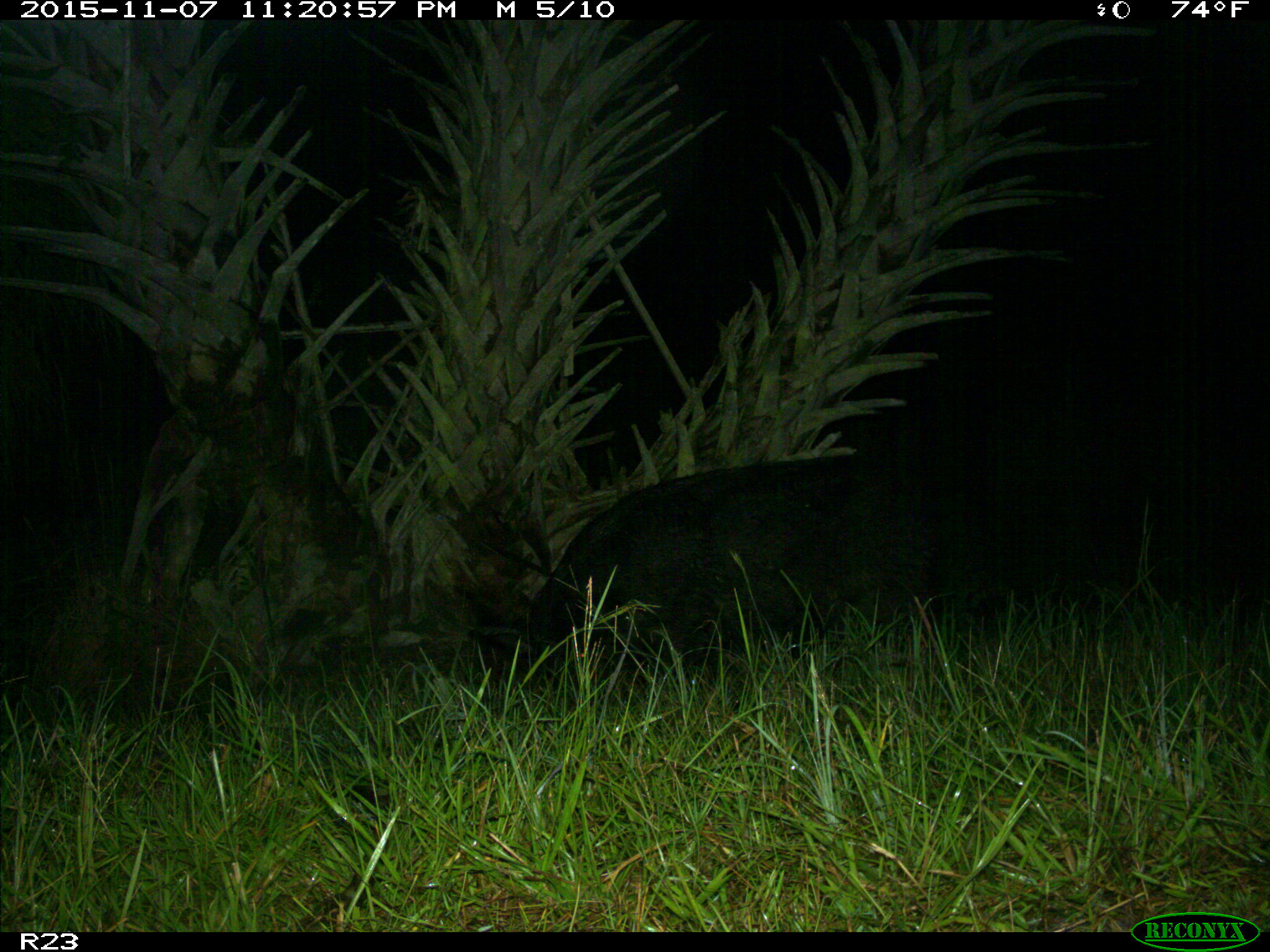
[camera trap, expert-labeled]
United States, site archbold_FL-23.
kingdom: Animalia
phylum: Chordata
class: Mammalia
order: Artiodactyla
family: Suidae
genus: Sus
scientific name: Sus scrofa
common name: wild boar